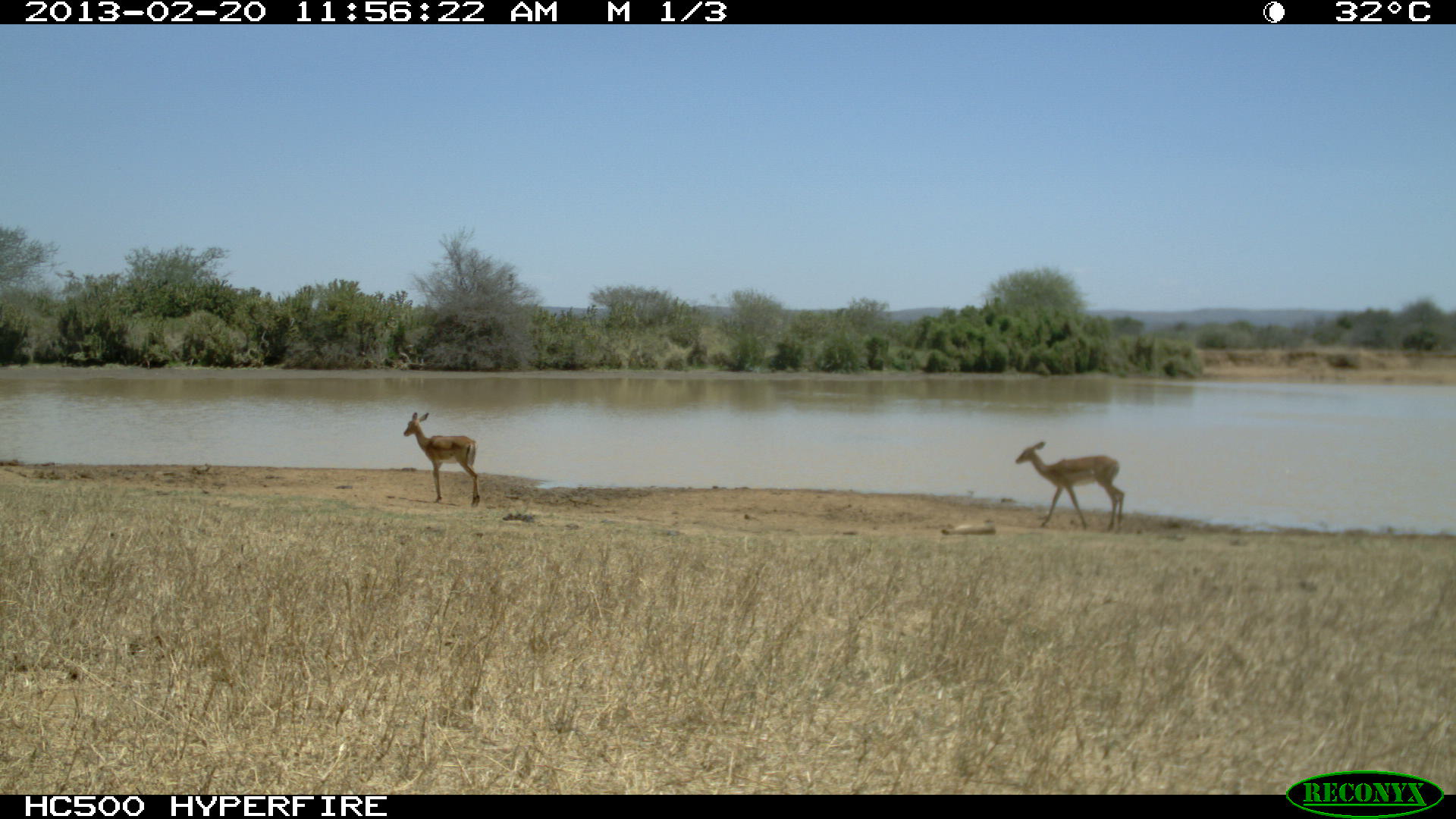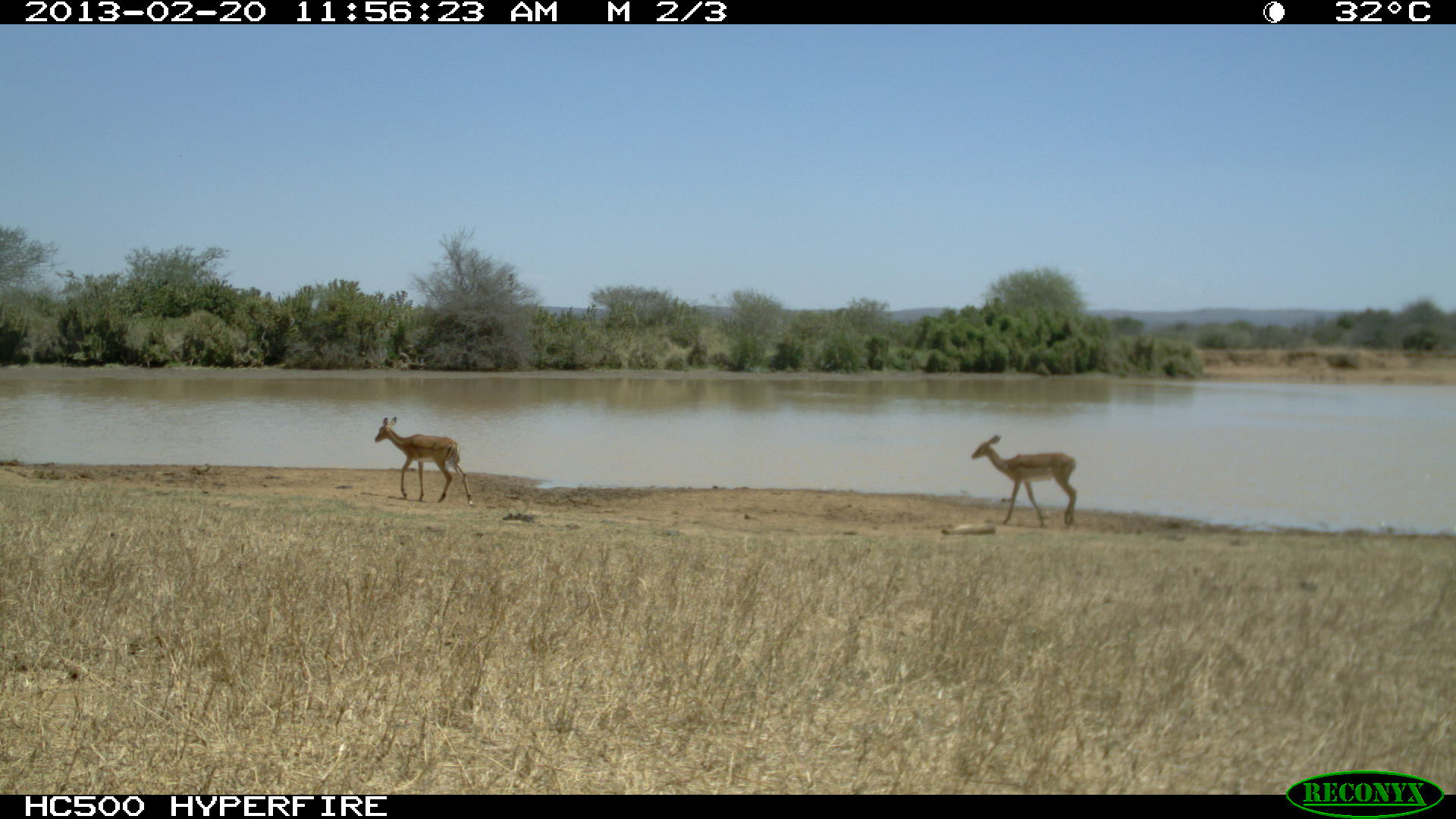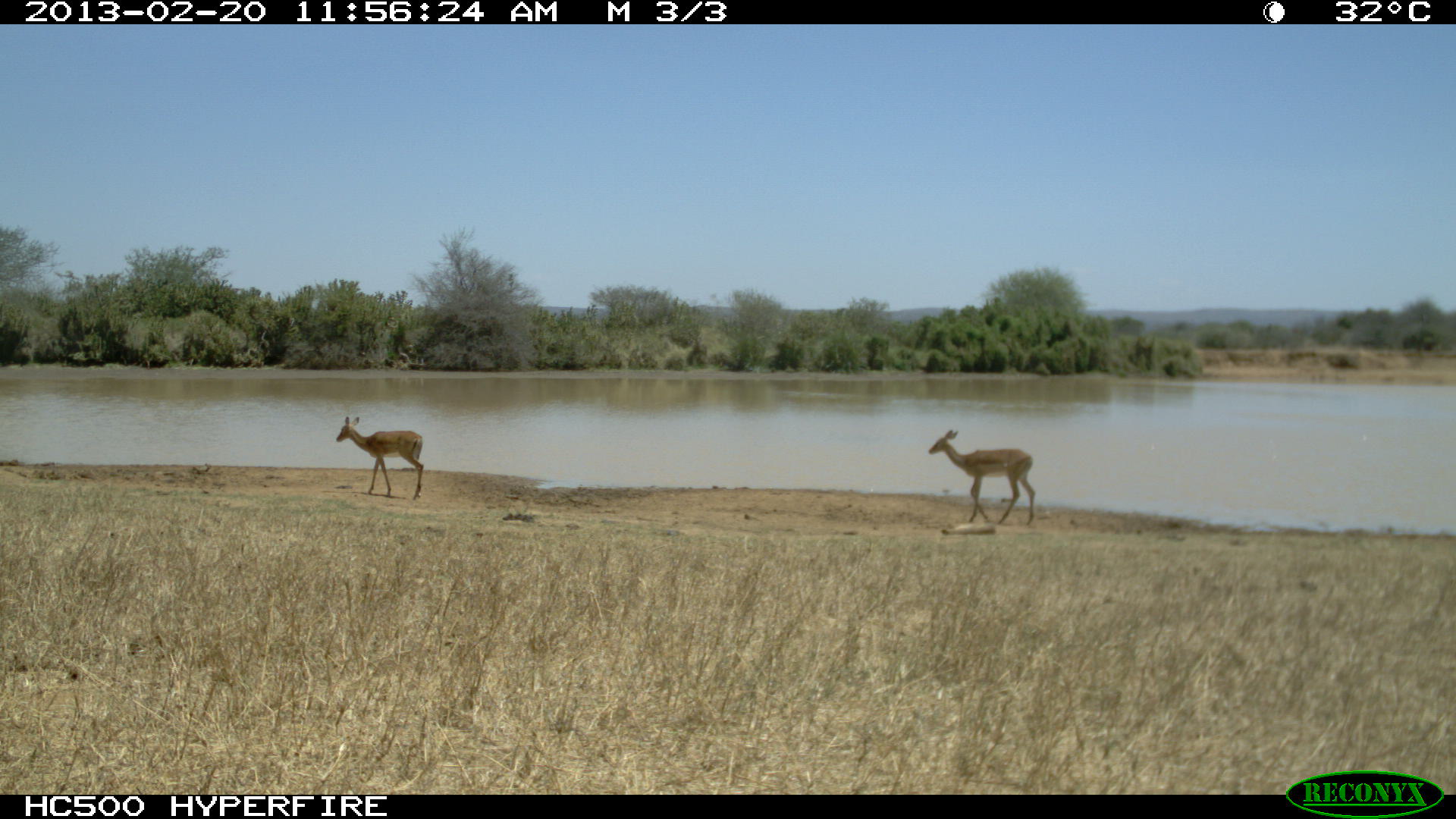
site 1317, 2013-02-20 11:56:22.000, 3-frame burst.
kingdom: Animalia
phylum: Chordata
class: Mammalia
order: Artiodactyla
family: Bovidae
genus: Aepyceros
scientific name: Aepyceros melampus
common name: impala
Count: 1.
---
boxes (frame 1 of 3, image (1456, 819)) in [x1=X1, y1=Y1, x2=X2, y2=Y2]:
aepyceros melampus: [x1=1015, y1=441, x2=1125, y2=534]; [x1=401, y1=412, x2=480, y2=507]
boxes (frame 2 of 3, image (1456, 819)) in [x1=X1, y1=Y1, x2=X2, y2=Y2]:
aepyceros melampus: [x1=971, y1=435, x2=1077, y2=527]; [x1=375, y1=417, x2=474, y2=505]